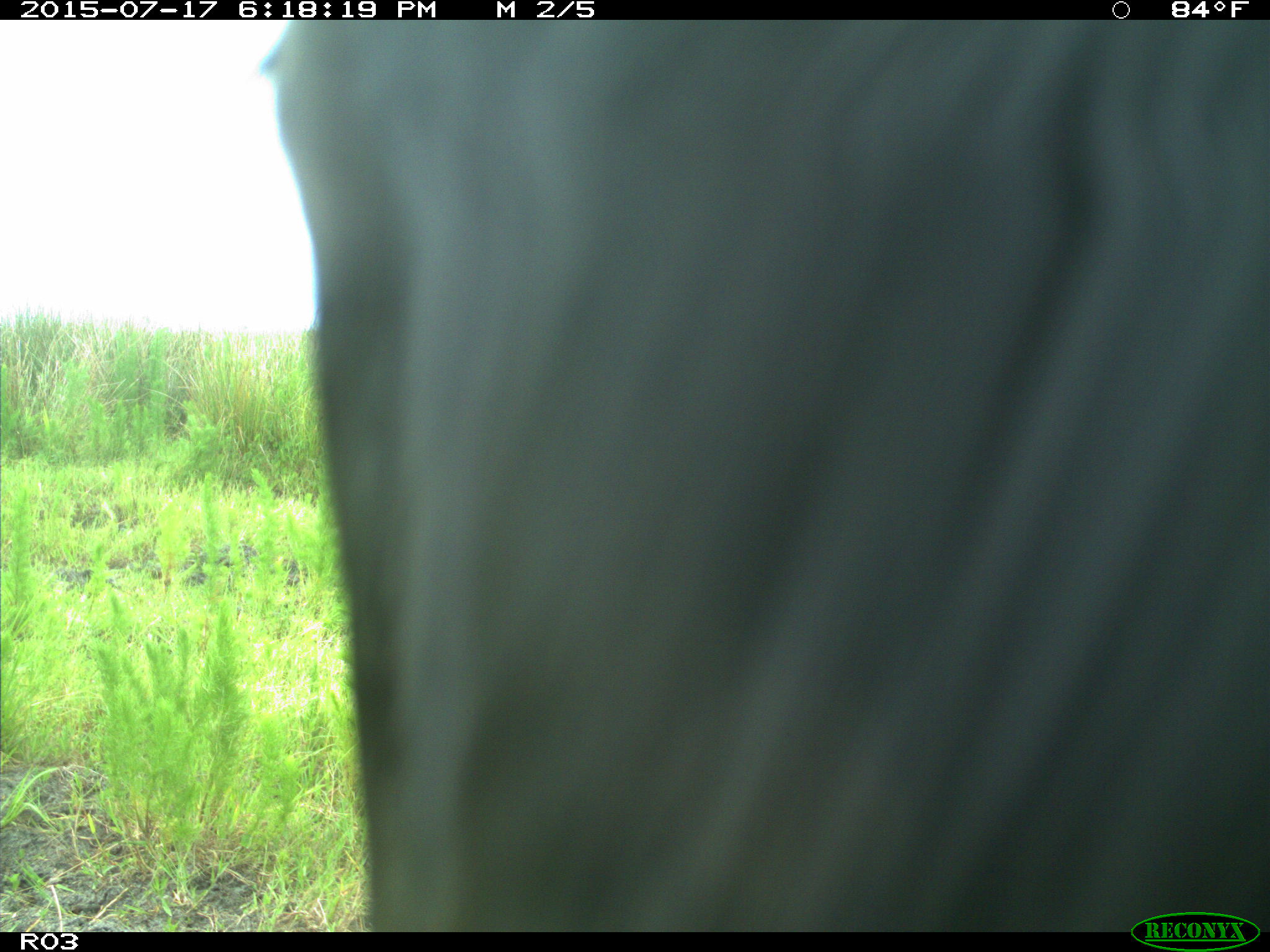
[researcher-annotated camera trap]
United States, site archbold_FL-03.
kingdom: Animalia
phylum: Chordata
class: Mammalia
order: Artiodactyla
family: Bovidae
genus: Bos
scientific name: Bos taurus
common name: domestic cow